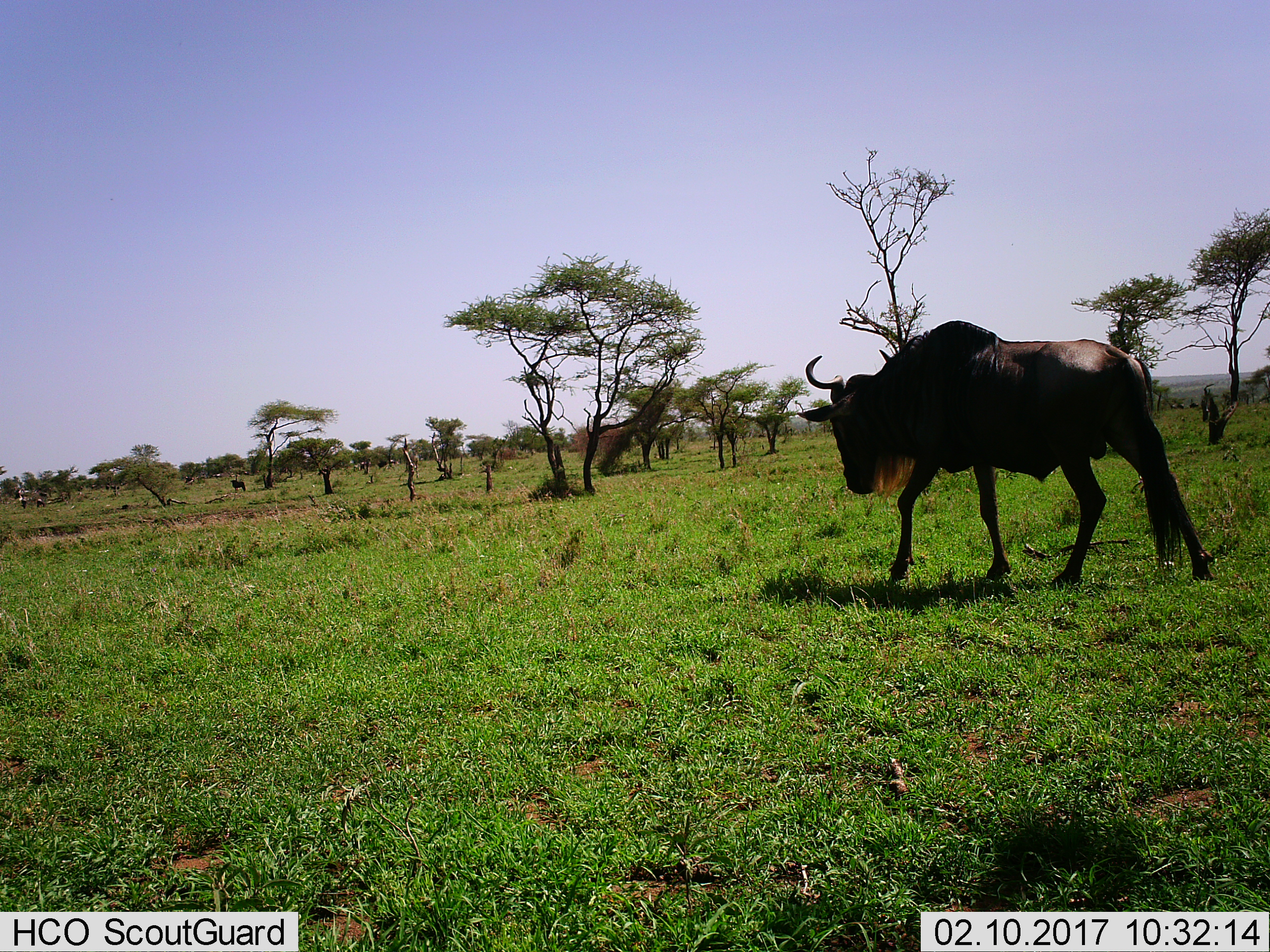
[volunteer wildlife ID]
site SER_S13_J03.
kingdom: Animalia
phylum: Chordata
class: Mammalia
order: Artiodactyla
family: Bovidae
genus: Connochaetes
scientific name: Connochaetes taurinus taurinus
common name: blue wildebeest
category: wildebeestblue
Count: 2.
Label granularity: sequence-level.